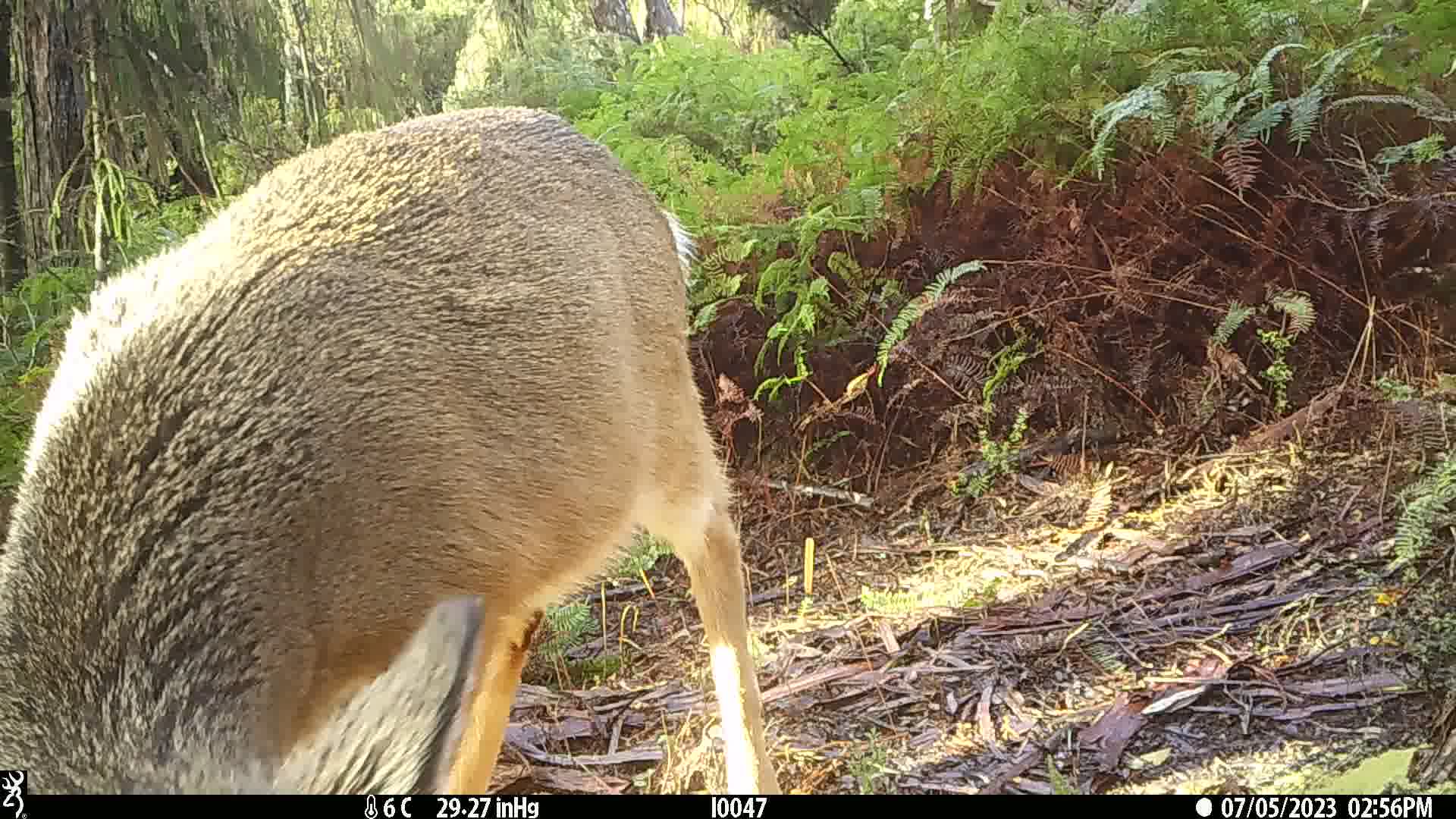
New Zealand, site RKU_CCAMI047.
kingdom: Animalia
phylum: Chordata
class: Mammalia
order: Artiodactyla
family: Cervidae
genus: Odocoileus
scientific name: Odocoileus virginianus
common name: white-tailed deer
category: white tailed deer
White tailed deer (white-tailed deer) (Odocoileus virginianus).